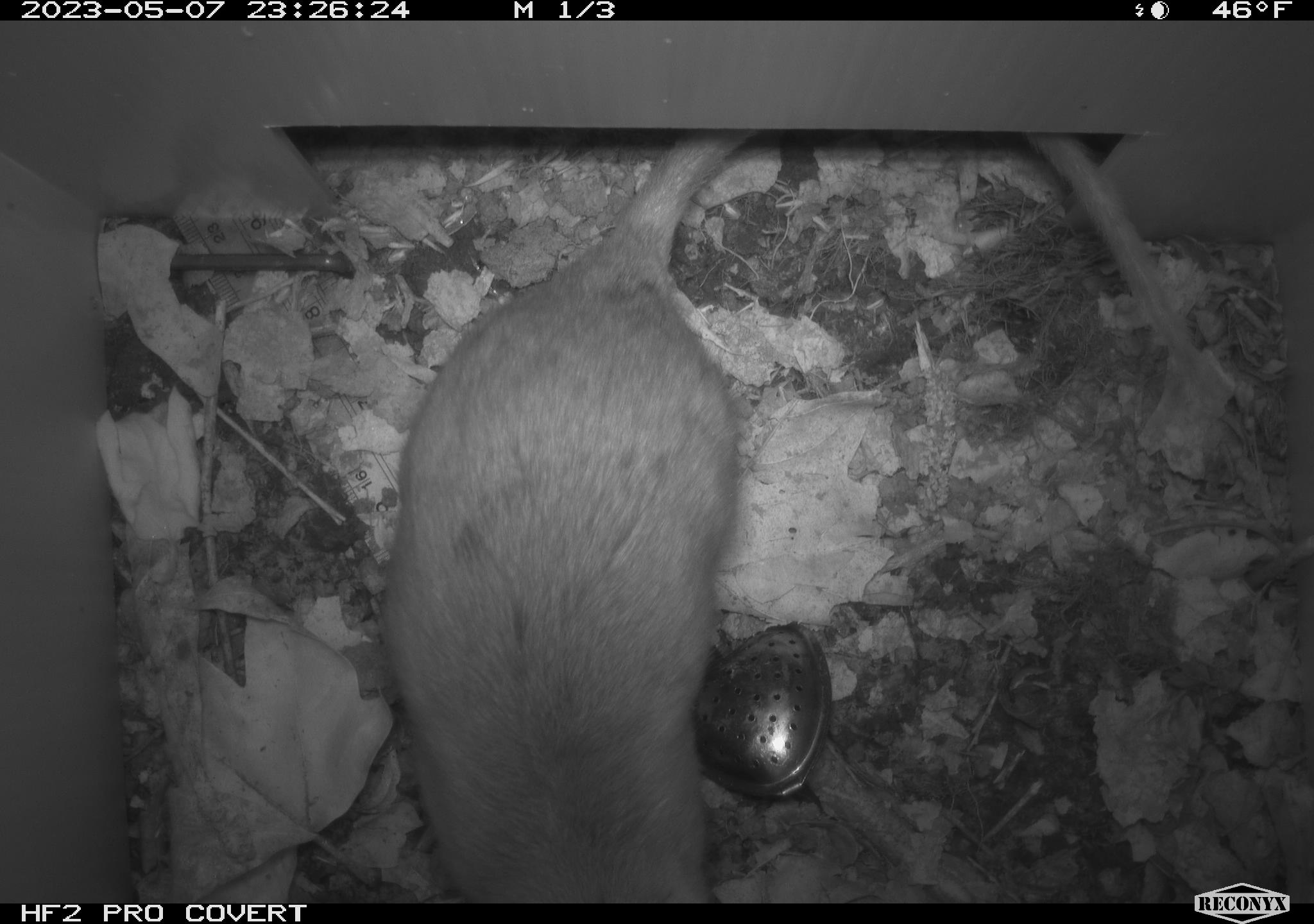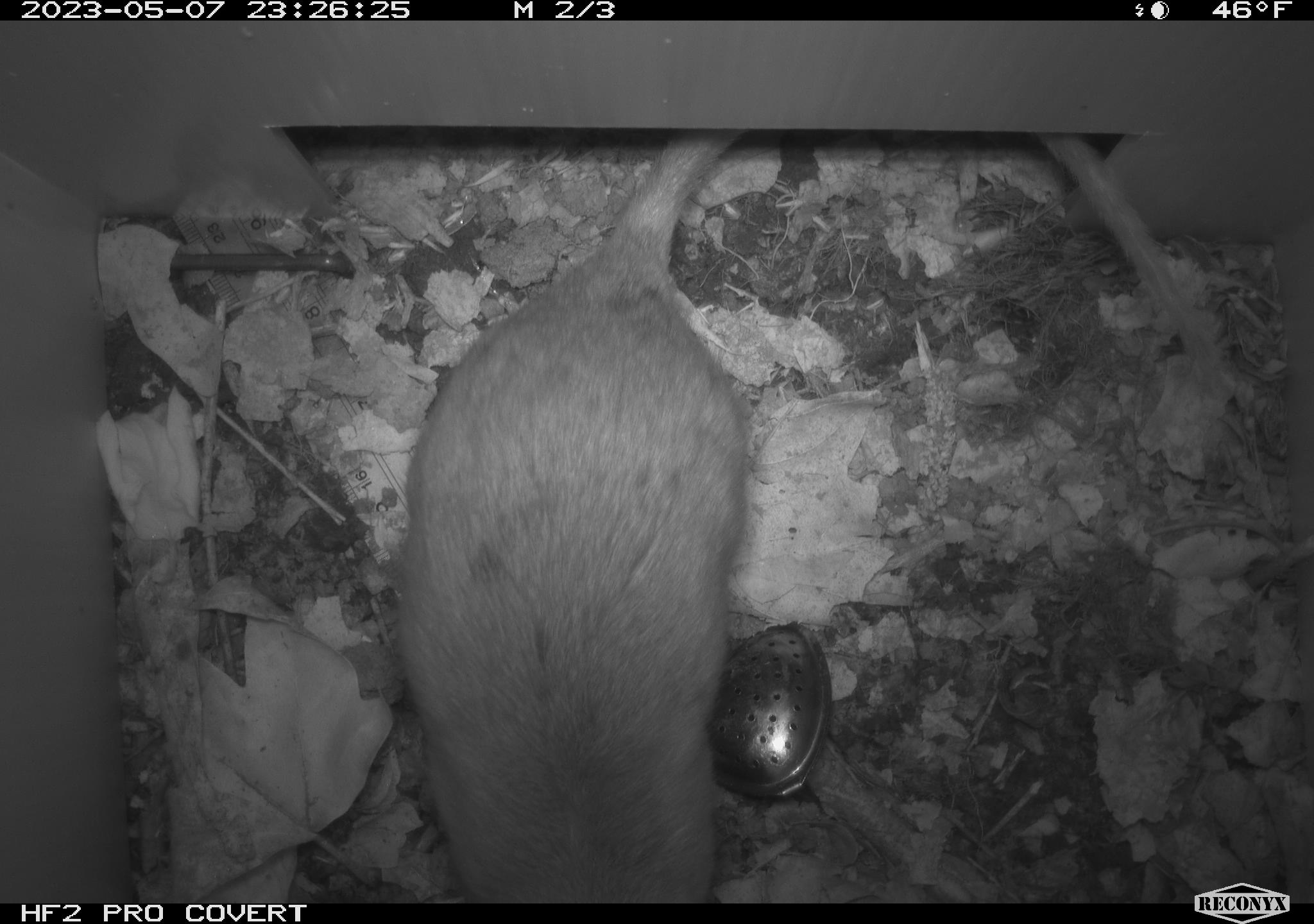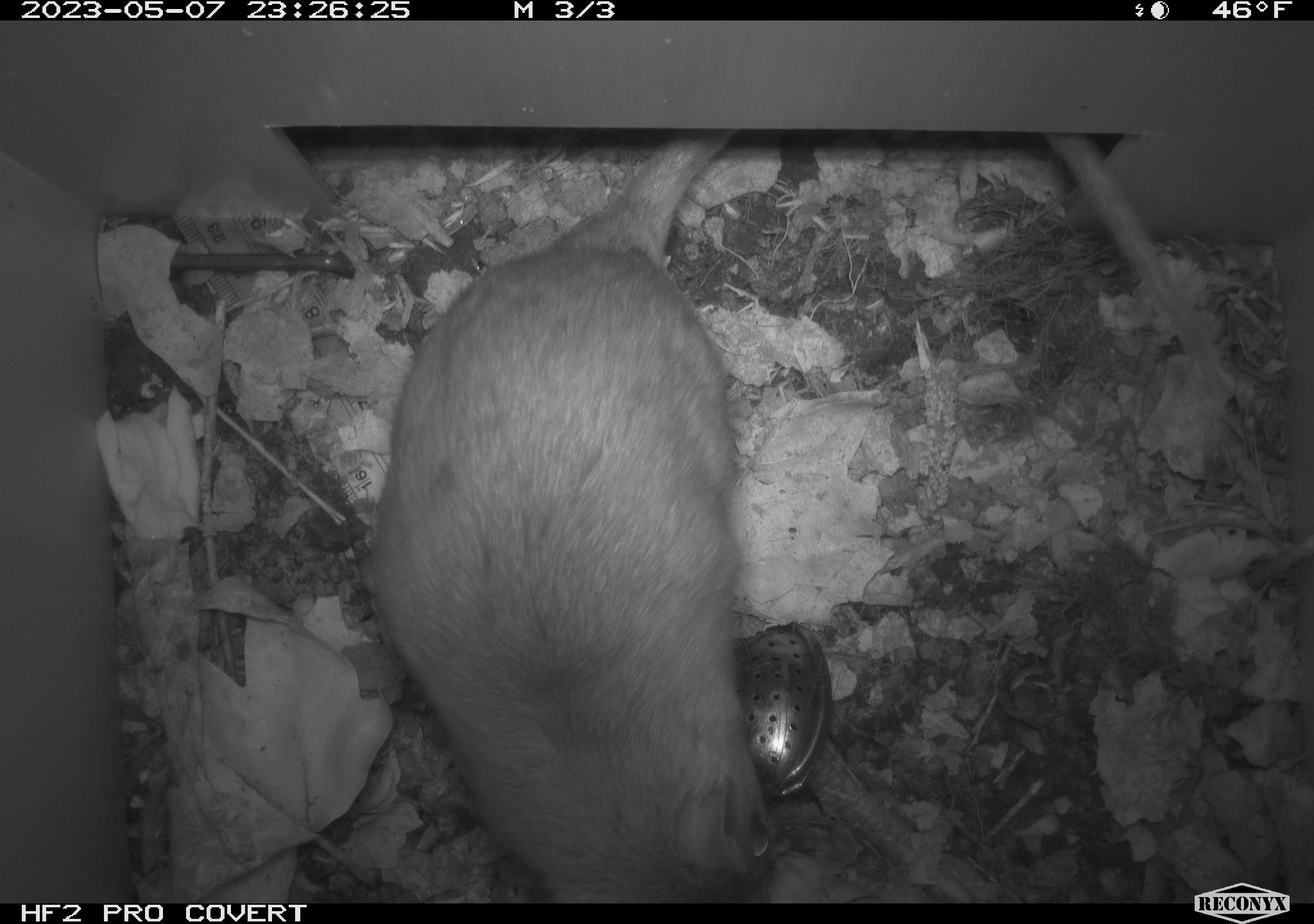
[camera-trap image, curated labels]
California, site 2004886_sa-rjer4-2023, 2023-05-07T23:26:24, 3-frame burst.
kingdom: Animalia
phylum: Chordata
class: Mammalia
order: Rodentia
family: Cricetidae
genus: Neotoma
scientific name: Neotoma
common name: pack rat or woodrat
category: neotoma species